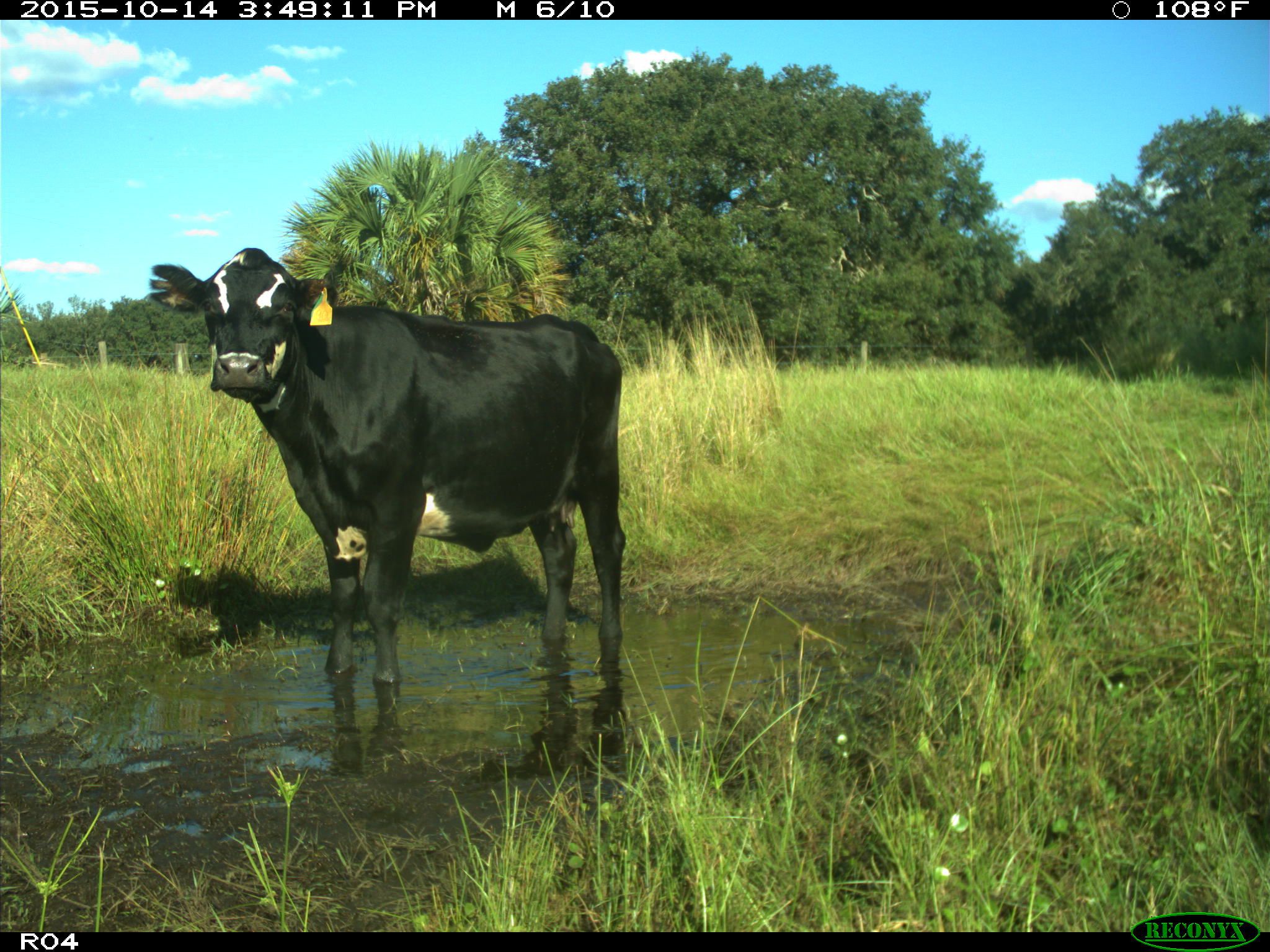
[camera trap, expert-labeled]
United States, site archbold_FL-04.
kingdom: Animalia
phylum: Chordata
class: Mammalia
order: Artiodactyla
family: Bovidae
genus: Bos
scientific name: Bos taurus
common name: domestic cow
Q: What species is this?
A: Bos taurus (domestic cow).